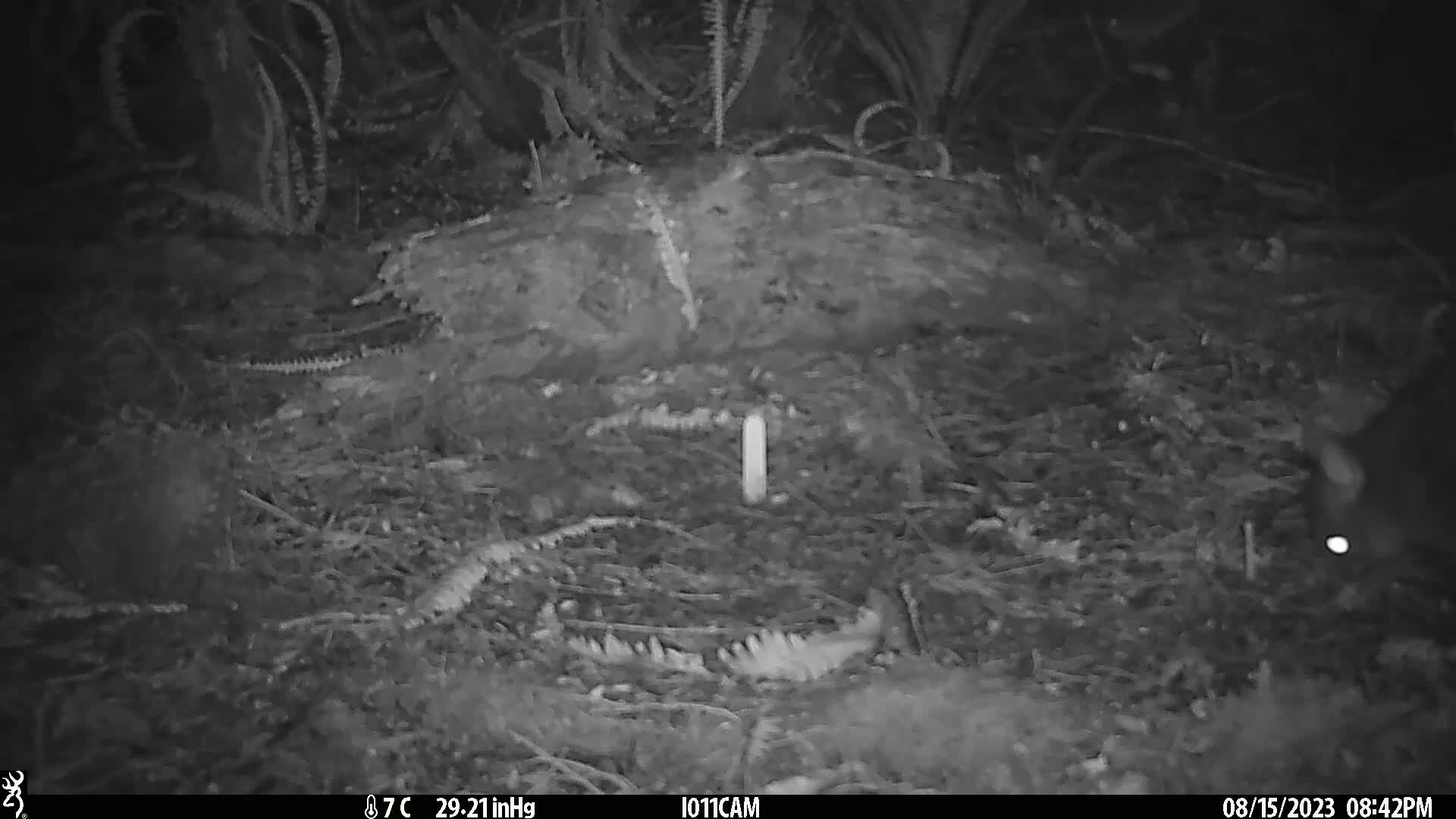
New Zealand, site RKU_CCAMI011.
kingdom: Animalia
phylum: Chordata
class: Mammalia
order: Diprotodontia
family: Phalangeridae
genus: Trichosurus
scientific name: Trichosurus vulpecula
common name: common brushtail possum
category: possum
Possum (common brushtail possum) (Trichosurus vulpecula).